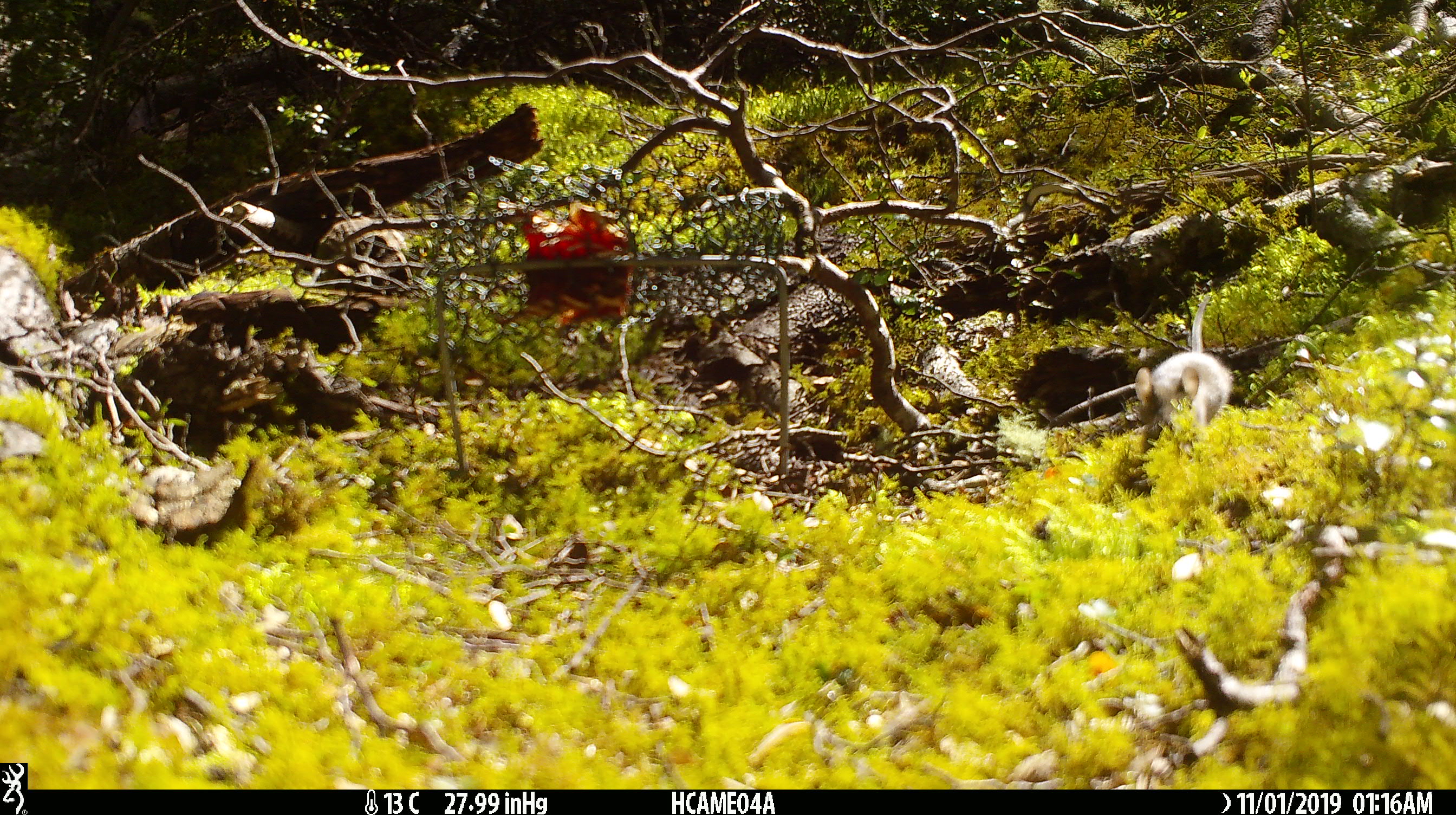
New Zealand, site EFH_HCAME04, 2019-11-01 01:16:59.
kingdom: Animalia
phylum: Chordata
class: Mammalia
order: Rodentia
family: Muridae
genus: Mus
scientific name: Mus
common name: mouse